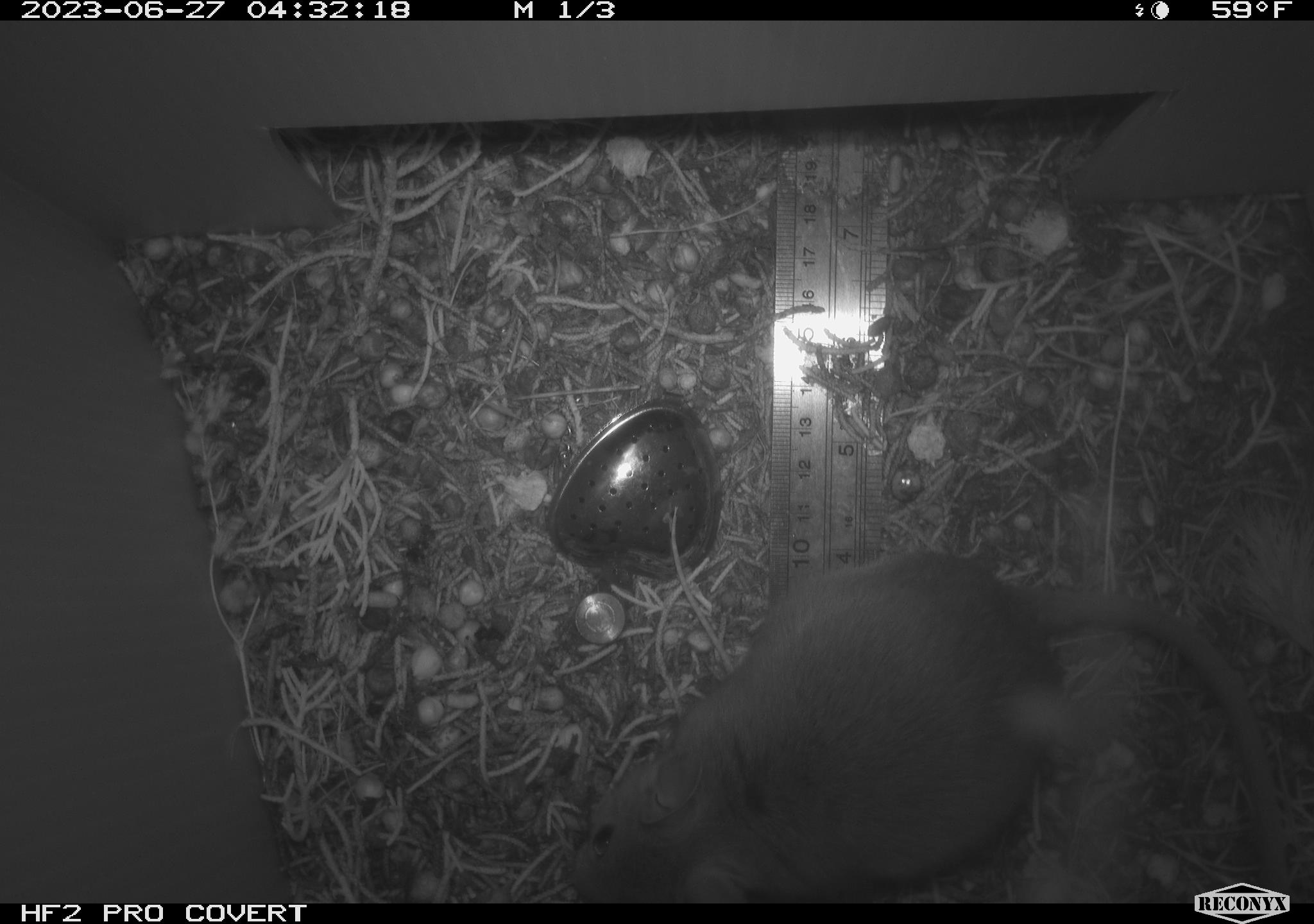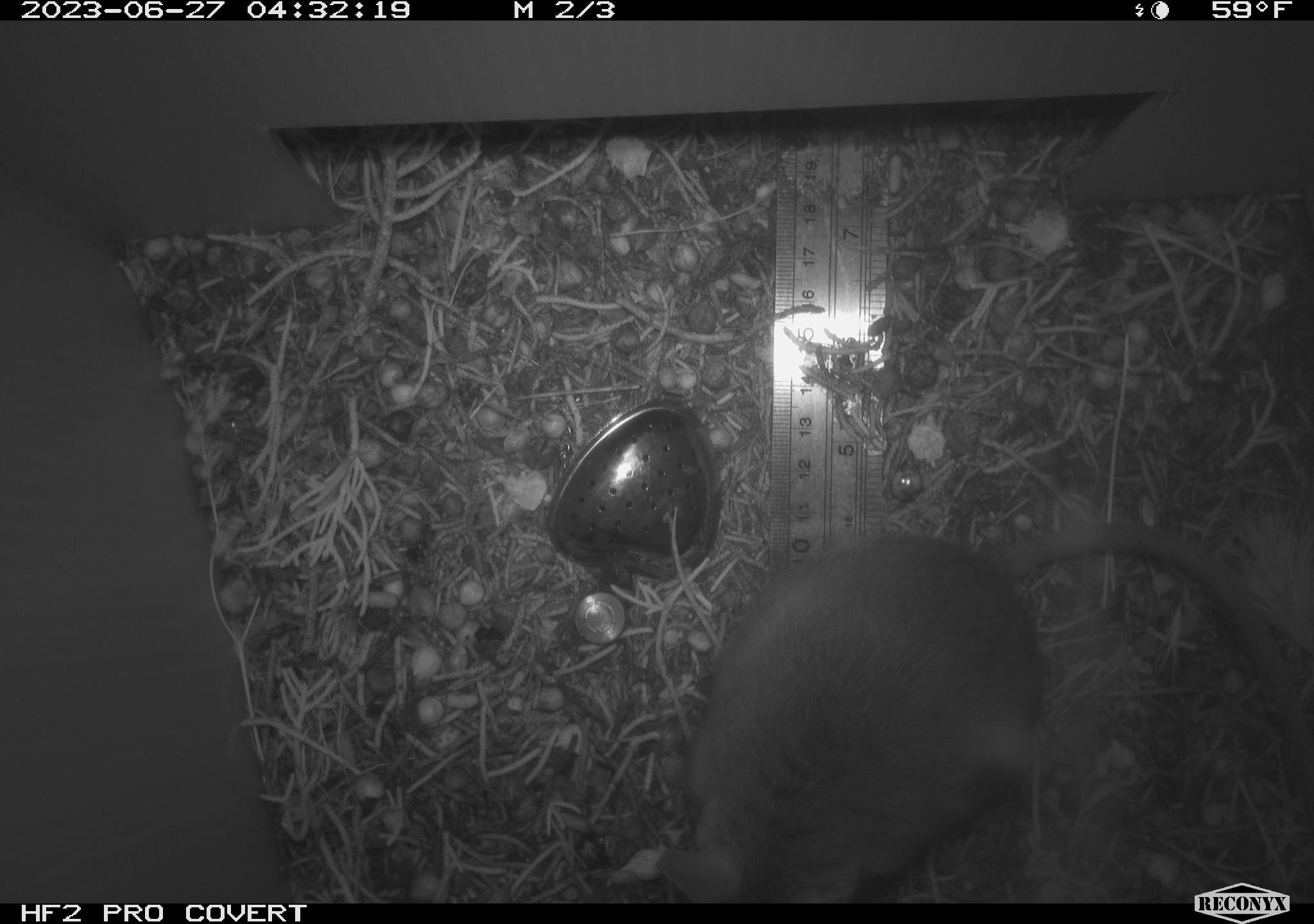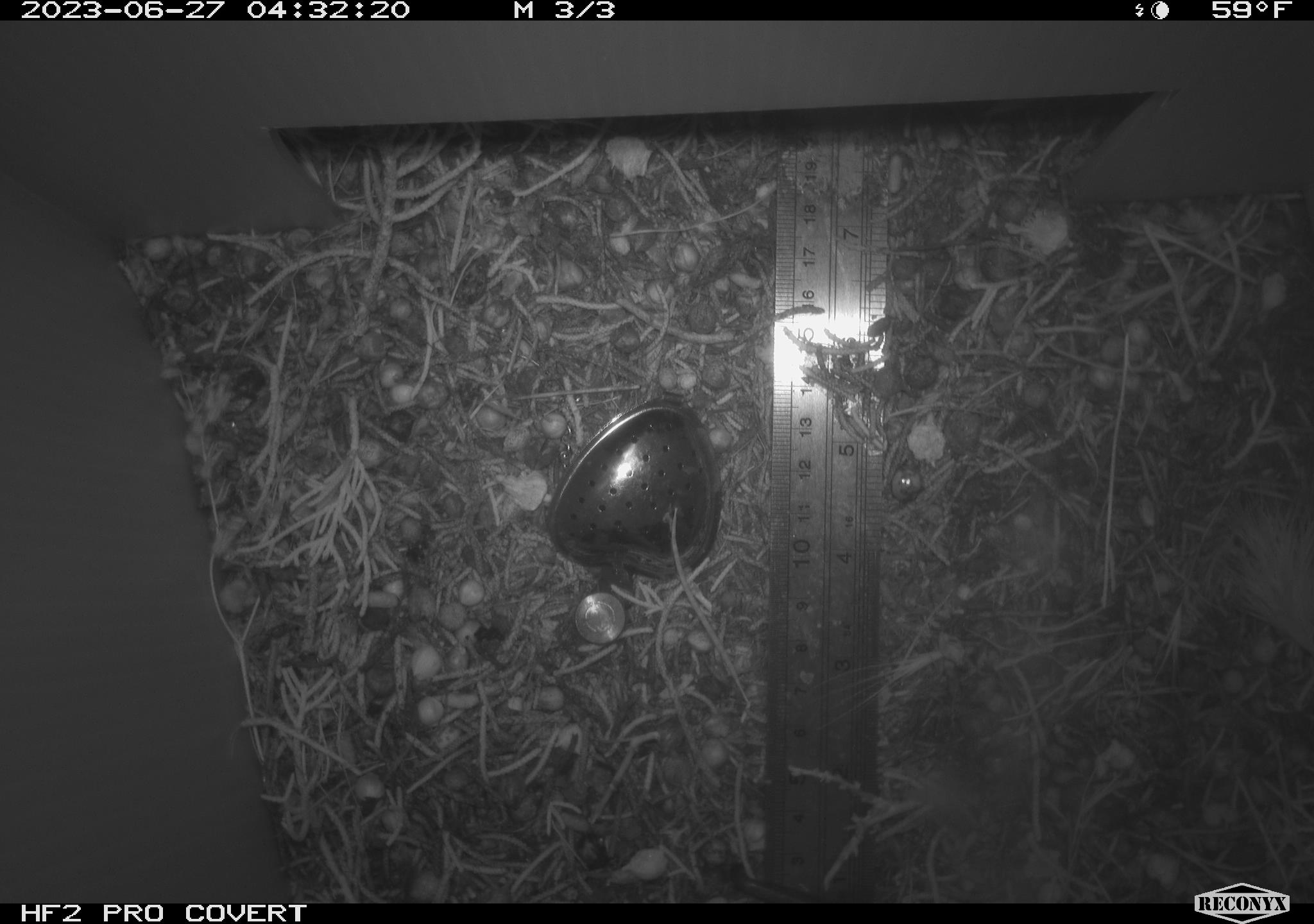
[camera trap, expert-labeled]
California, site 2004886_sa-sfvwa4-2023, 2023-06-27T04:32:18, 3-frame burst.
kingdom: Animalia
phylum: Chordata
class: Mammalia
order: Rodentia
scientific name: Rodentia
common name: rodent